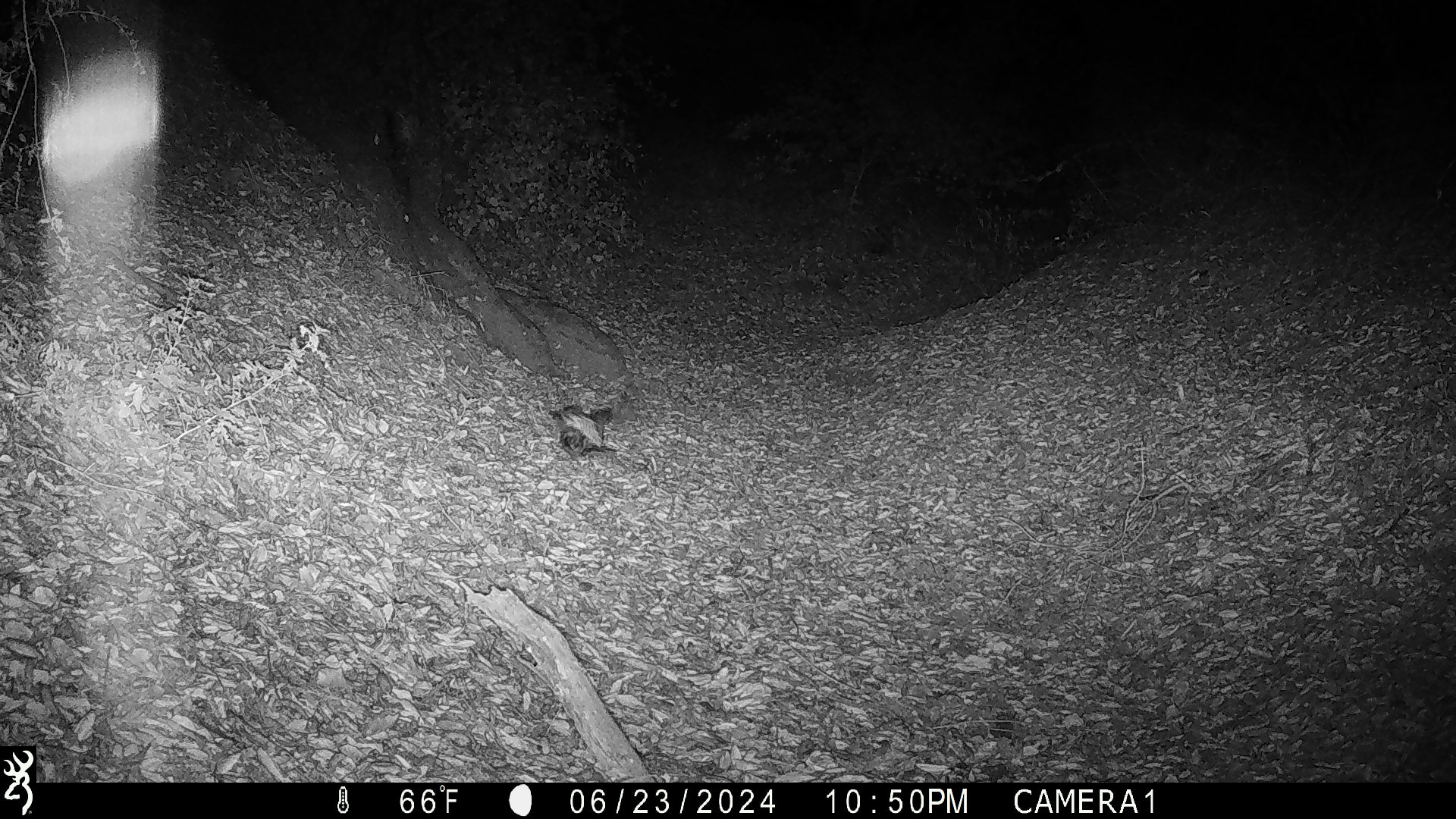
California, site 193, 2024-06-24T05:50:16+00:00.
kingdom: Animalia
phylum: Chordata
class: Aves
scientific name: Aves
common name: bird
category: unknown bird